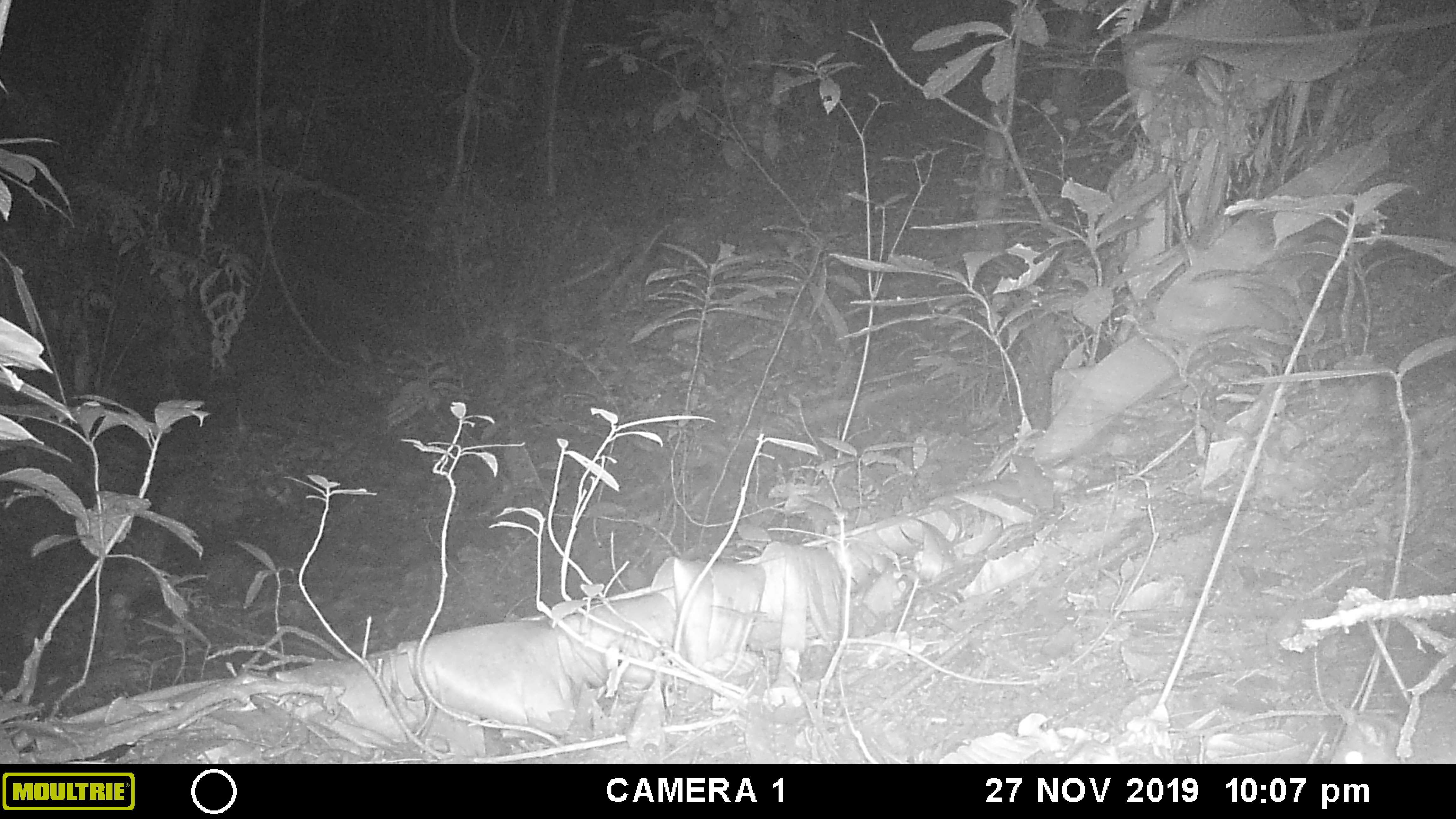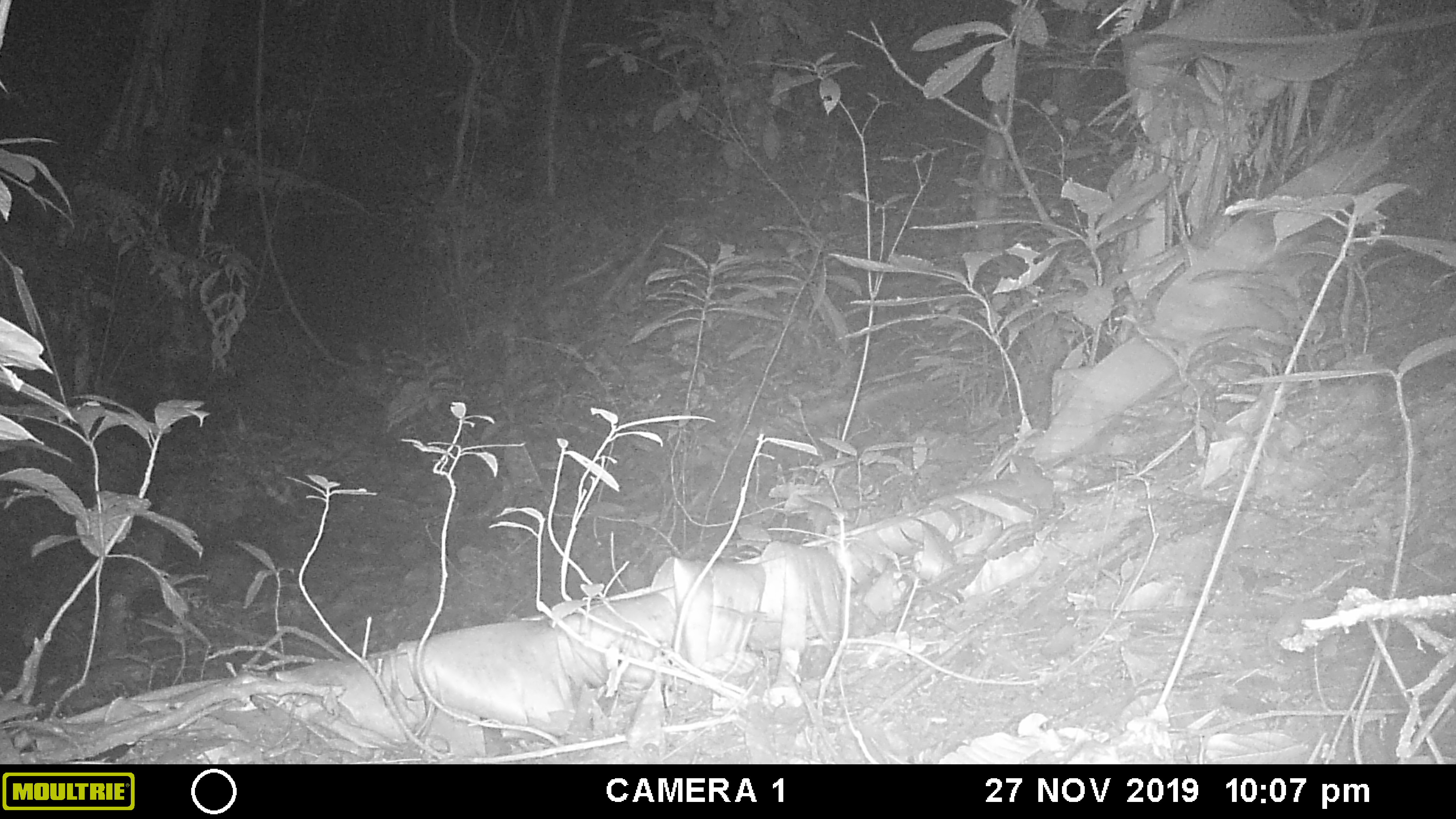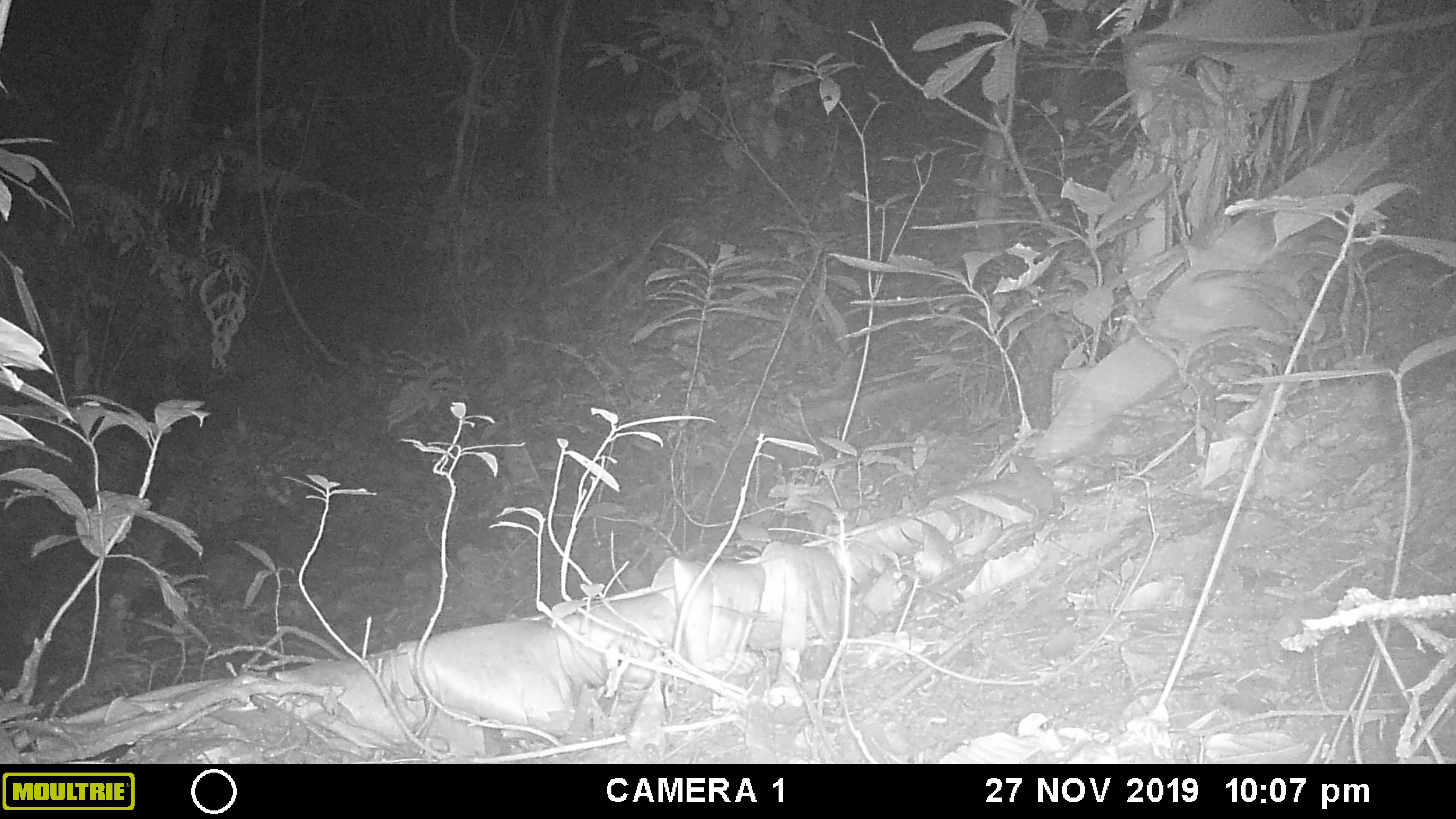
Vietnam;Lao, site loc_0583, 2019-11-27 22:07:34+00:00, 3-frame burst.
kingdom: Animalia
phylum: Chordata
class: Mammalia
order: Rodentia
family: Muridae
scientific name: Muridae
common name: old-world mice and rats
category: unidentified murid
Unidentified murid (old-world mice and rats) (Muridae). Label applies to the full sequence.